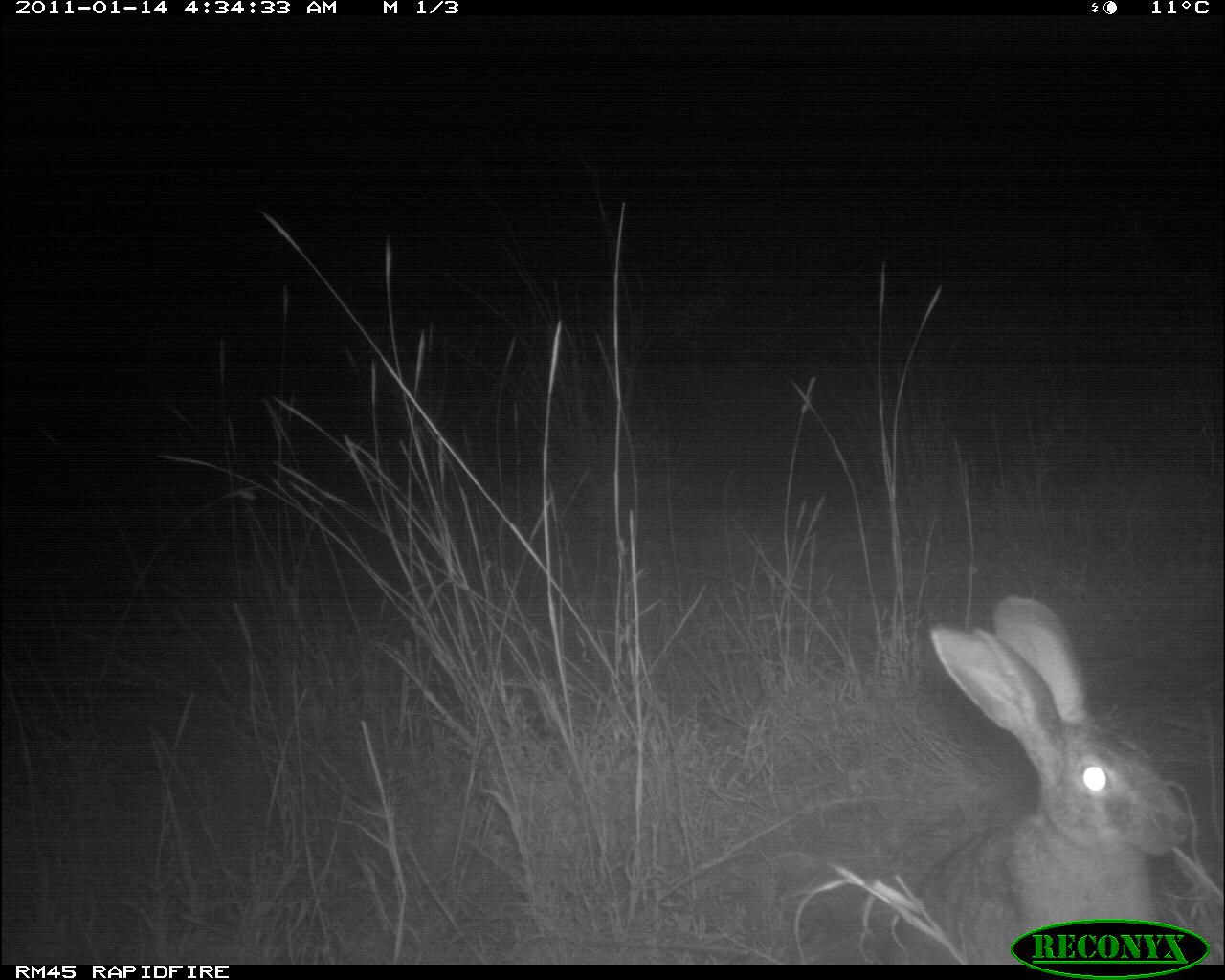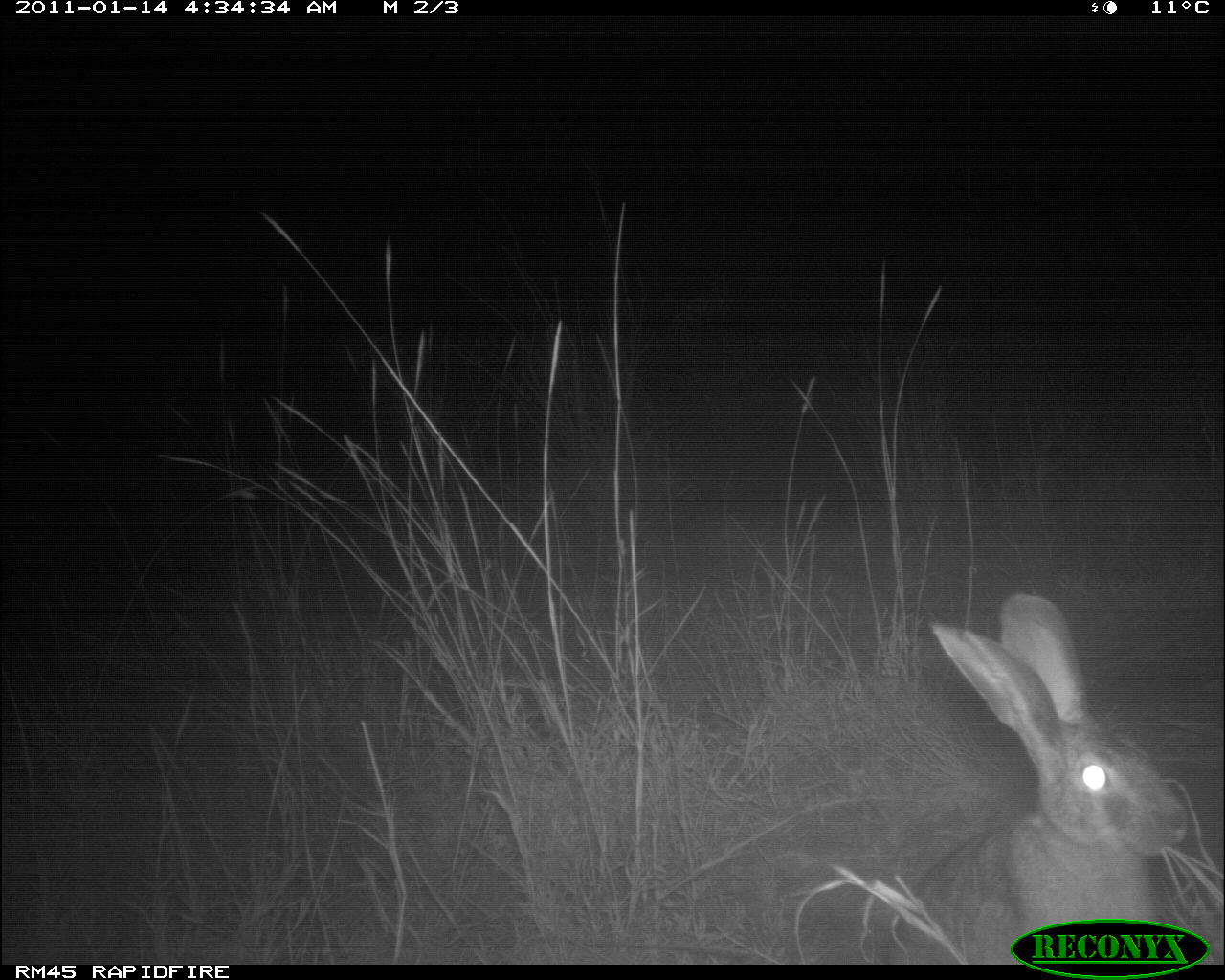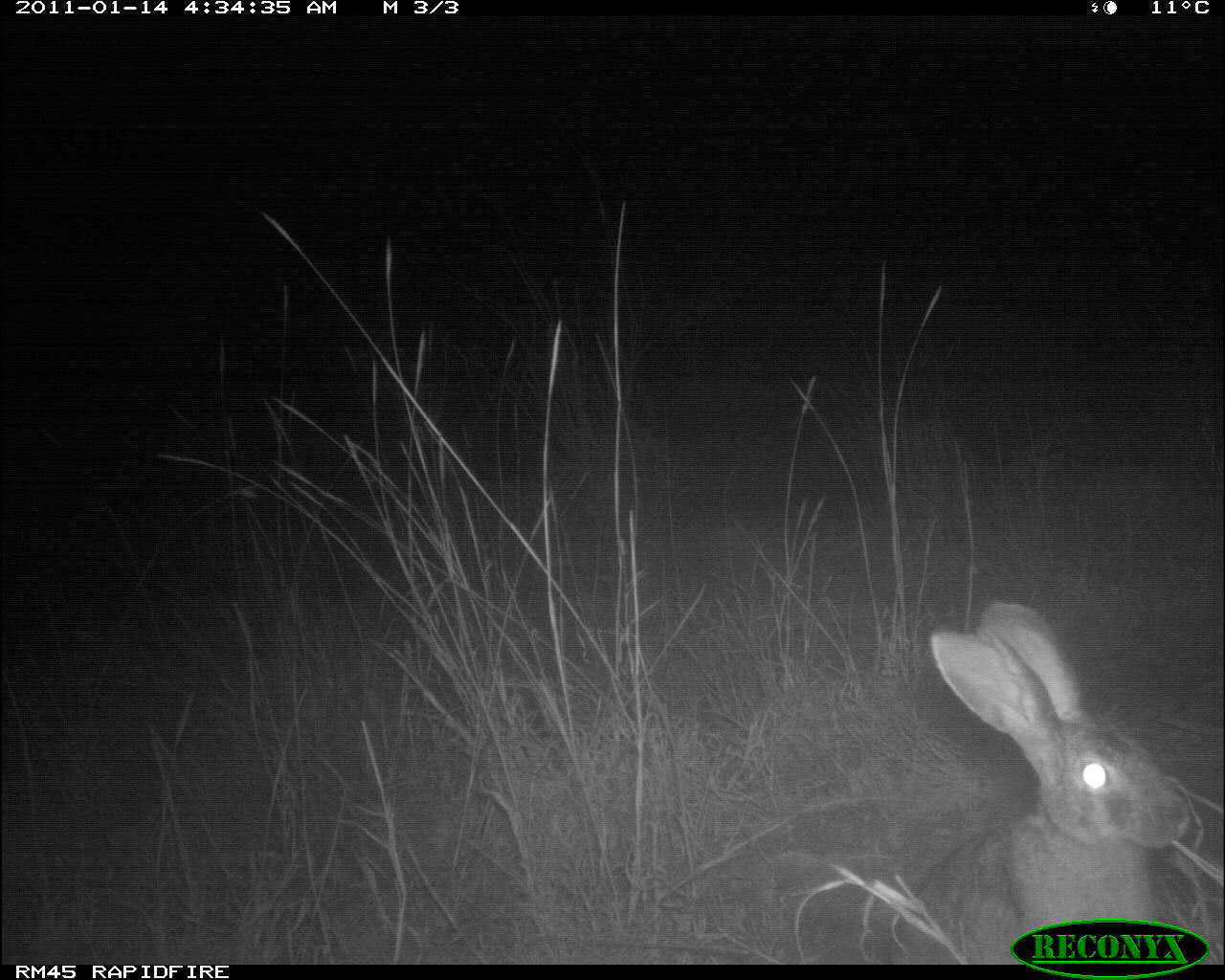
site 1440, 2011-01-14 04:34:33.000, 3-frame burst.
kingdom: Animalia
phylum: Chordata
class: Mammalia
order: Lagomorpha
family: Leporidae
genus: Lepus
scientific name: Lepus saxatilis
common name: scrub hare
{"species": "Lepus saxatilis (scrub hare)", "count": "1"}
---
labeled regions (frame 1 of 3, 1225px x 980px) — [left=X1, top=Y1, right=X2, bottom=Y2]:
lepus saxatilis: [left=880, top=591, right=1196, bottom=963]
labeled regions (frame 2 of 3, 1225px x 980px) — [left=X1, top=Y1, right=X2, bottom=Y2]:
lepus saxatilis: [left=880, top=585, right=1193, bottom=963]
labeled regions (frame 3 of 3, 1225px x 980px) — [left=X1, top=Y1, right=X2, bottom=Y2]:
lepus saxatilis: [left=882, top=594, right=1192, bottom=961]